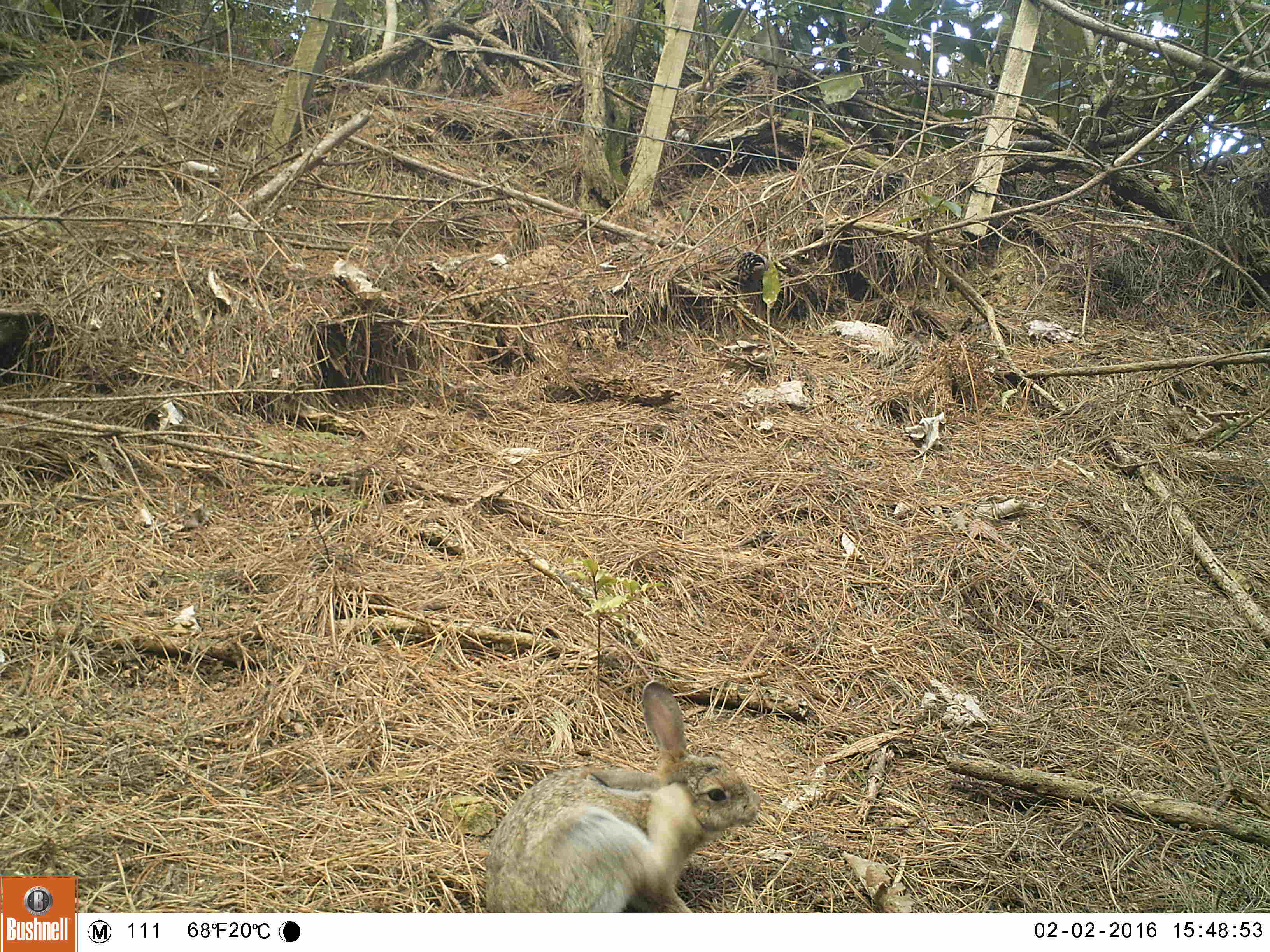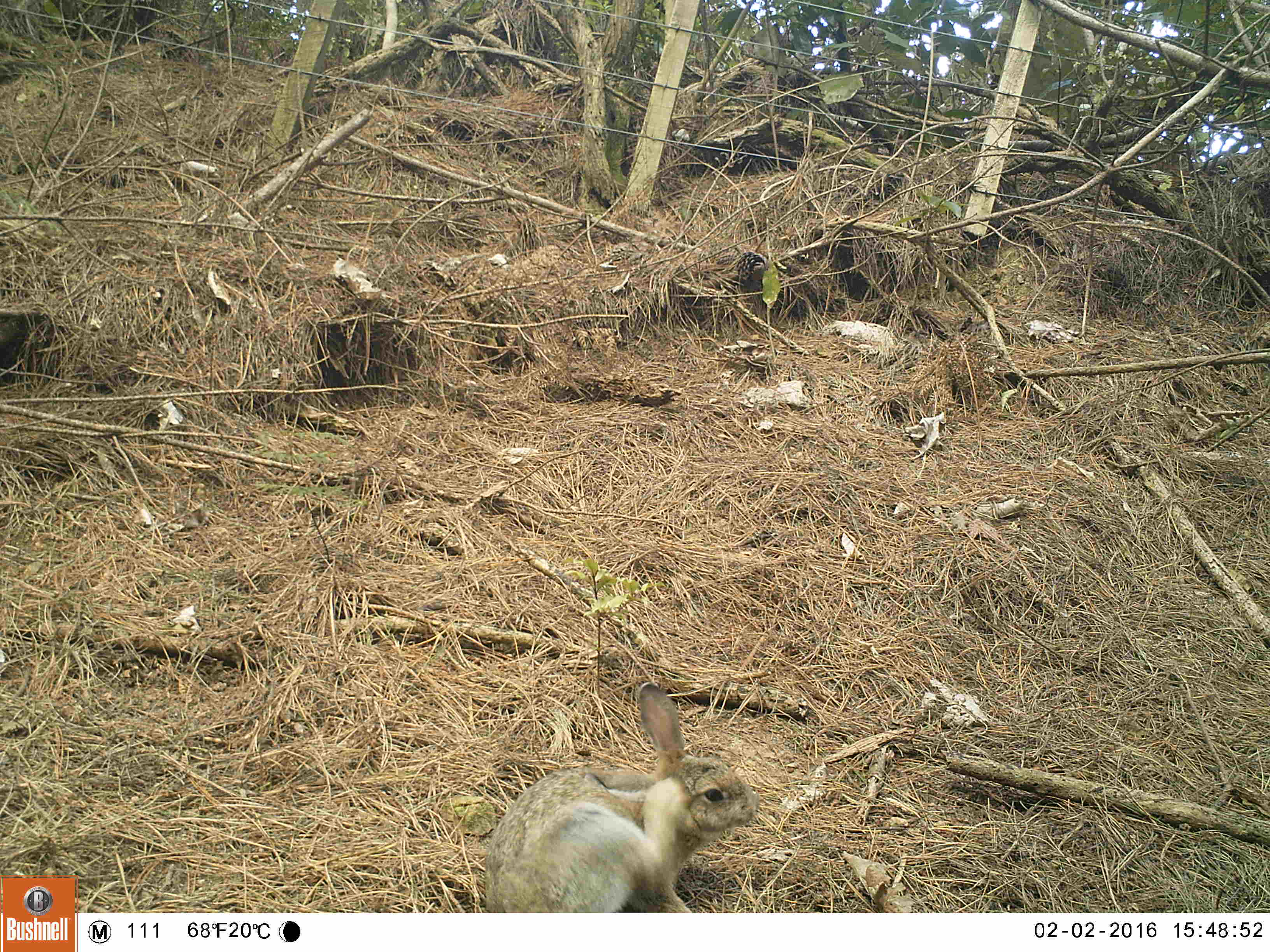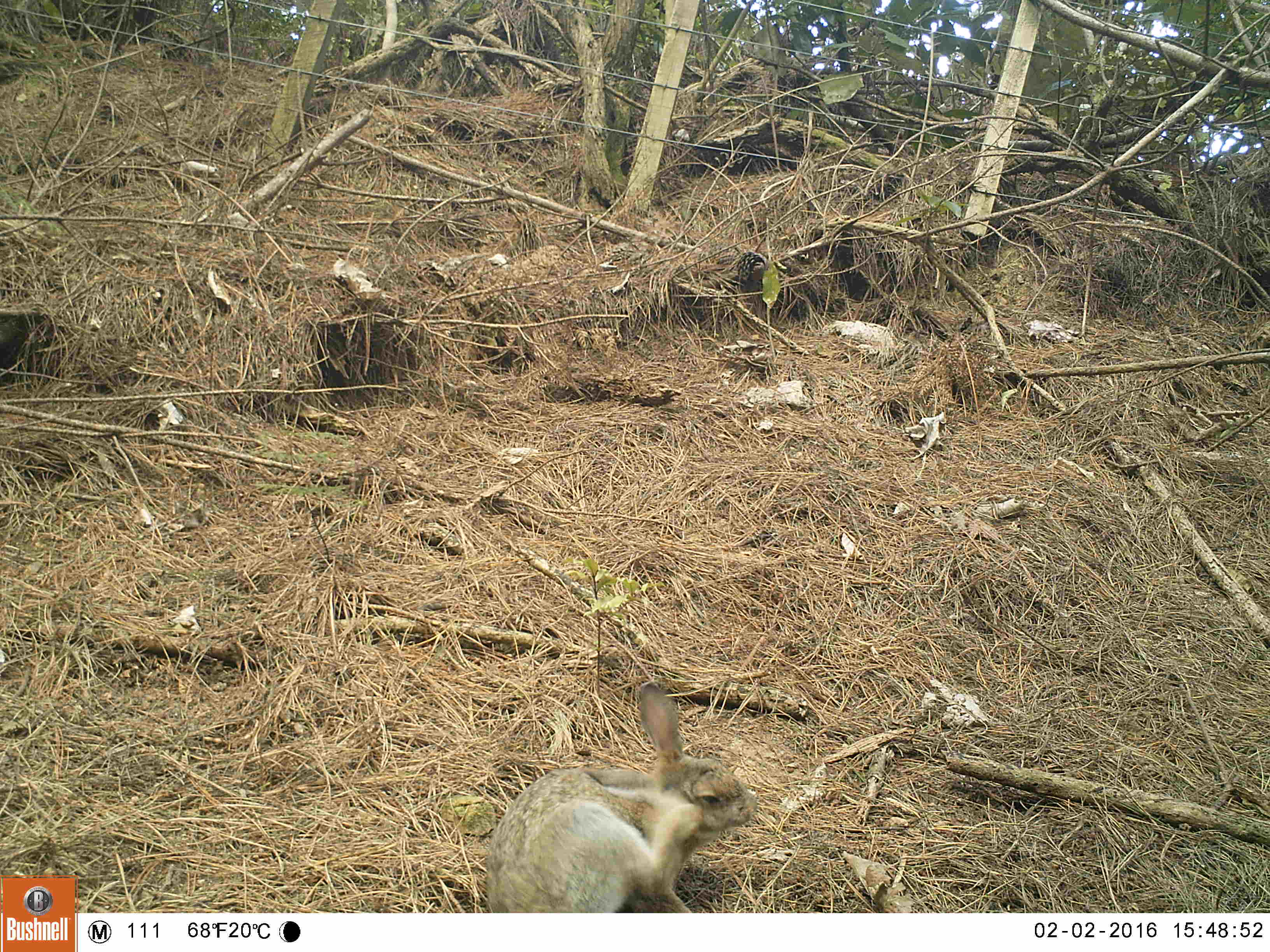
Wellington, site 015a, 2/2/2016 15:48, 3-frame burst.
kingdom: Animalia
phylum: Chordata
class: Mammalia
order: Lagomorpha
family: Leporidae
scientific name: Leporidae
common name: rabbit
Rabbit (Leporidae).